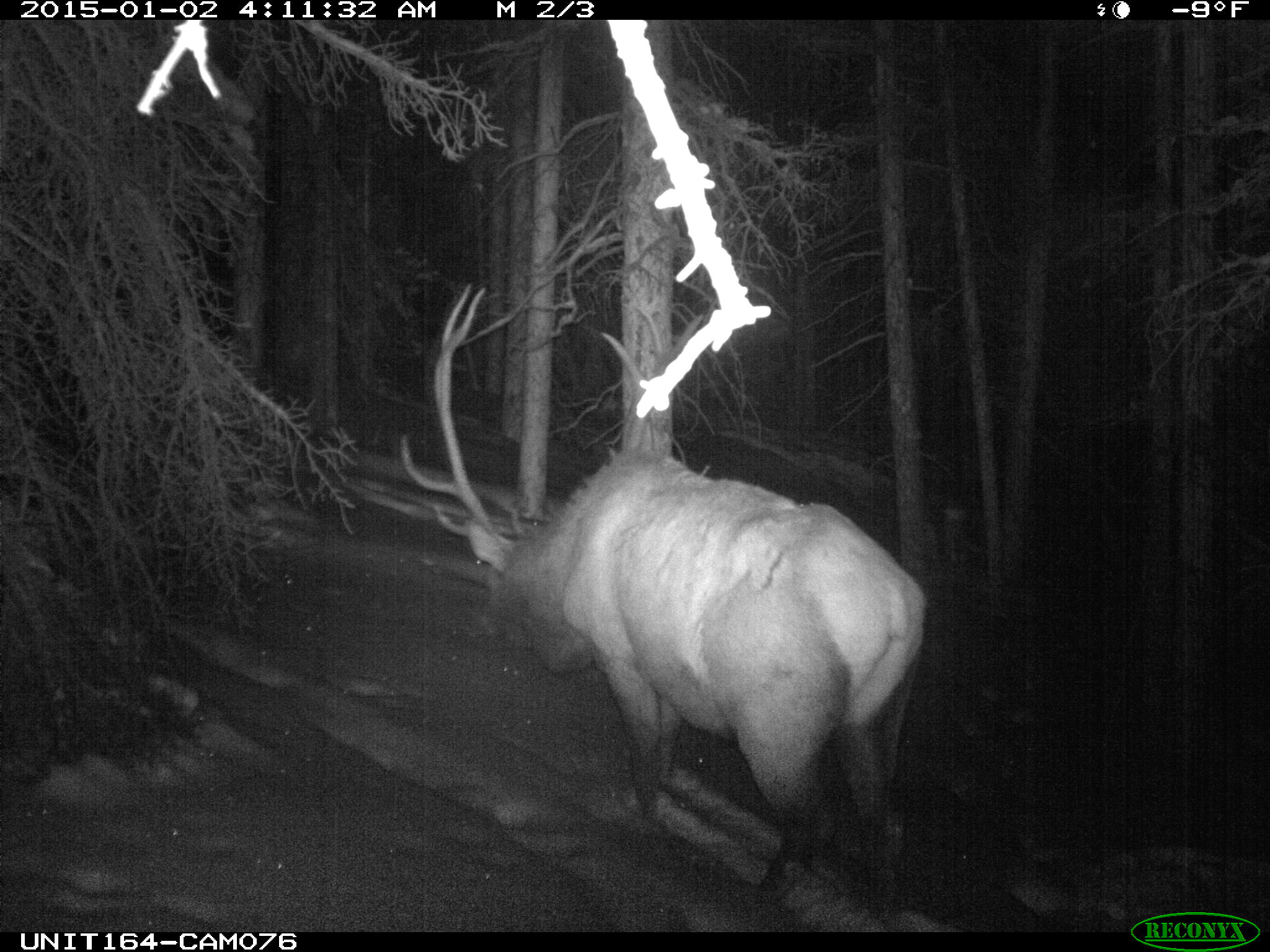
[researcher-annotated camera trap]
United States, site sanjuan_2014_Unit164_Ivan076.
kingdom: Animalia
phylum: Chordata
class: Mammalia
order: Artiodactyla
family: Cervidae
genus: Cervus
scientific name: Cervus elaphus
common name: red deer